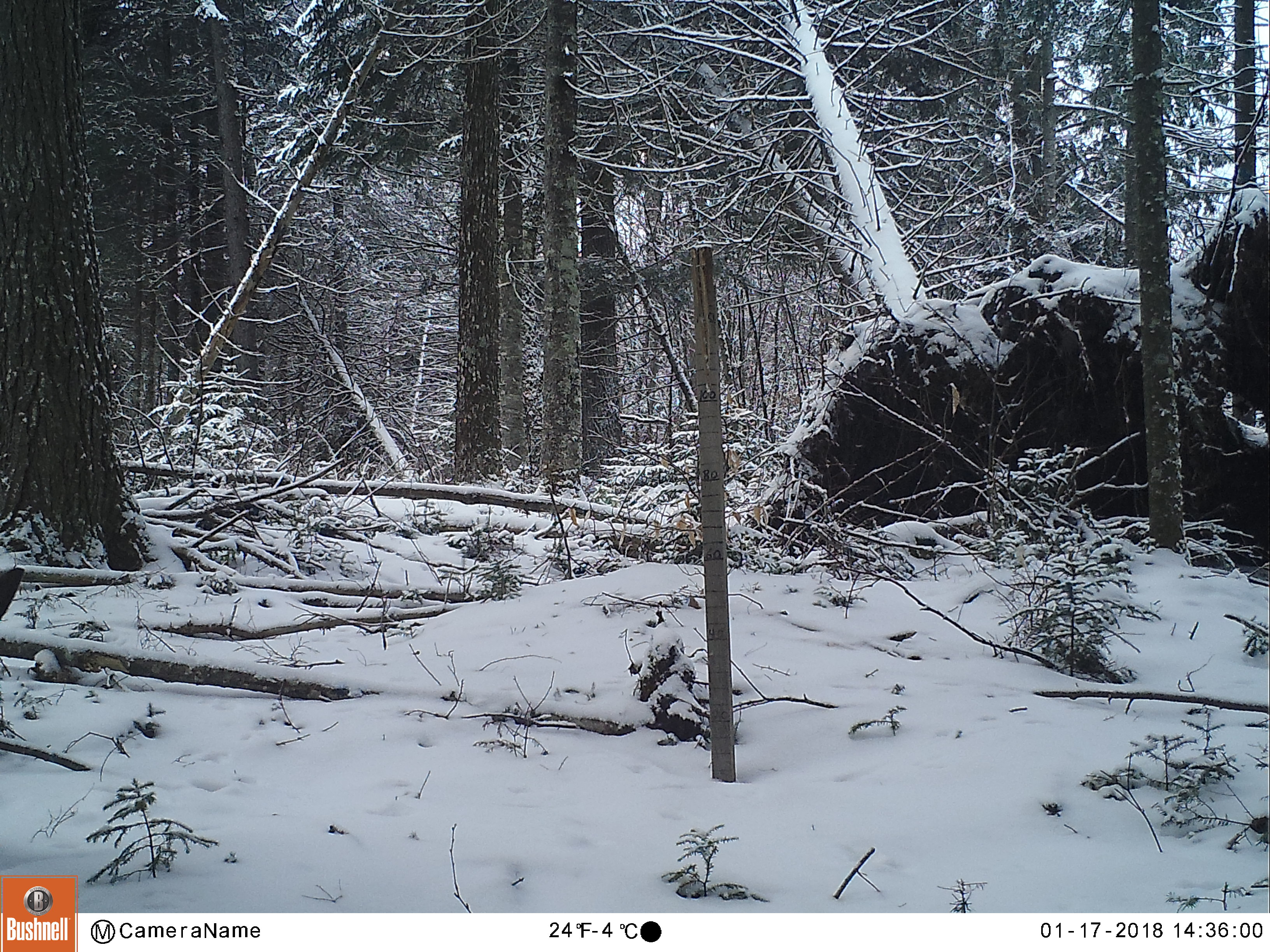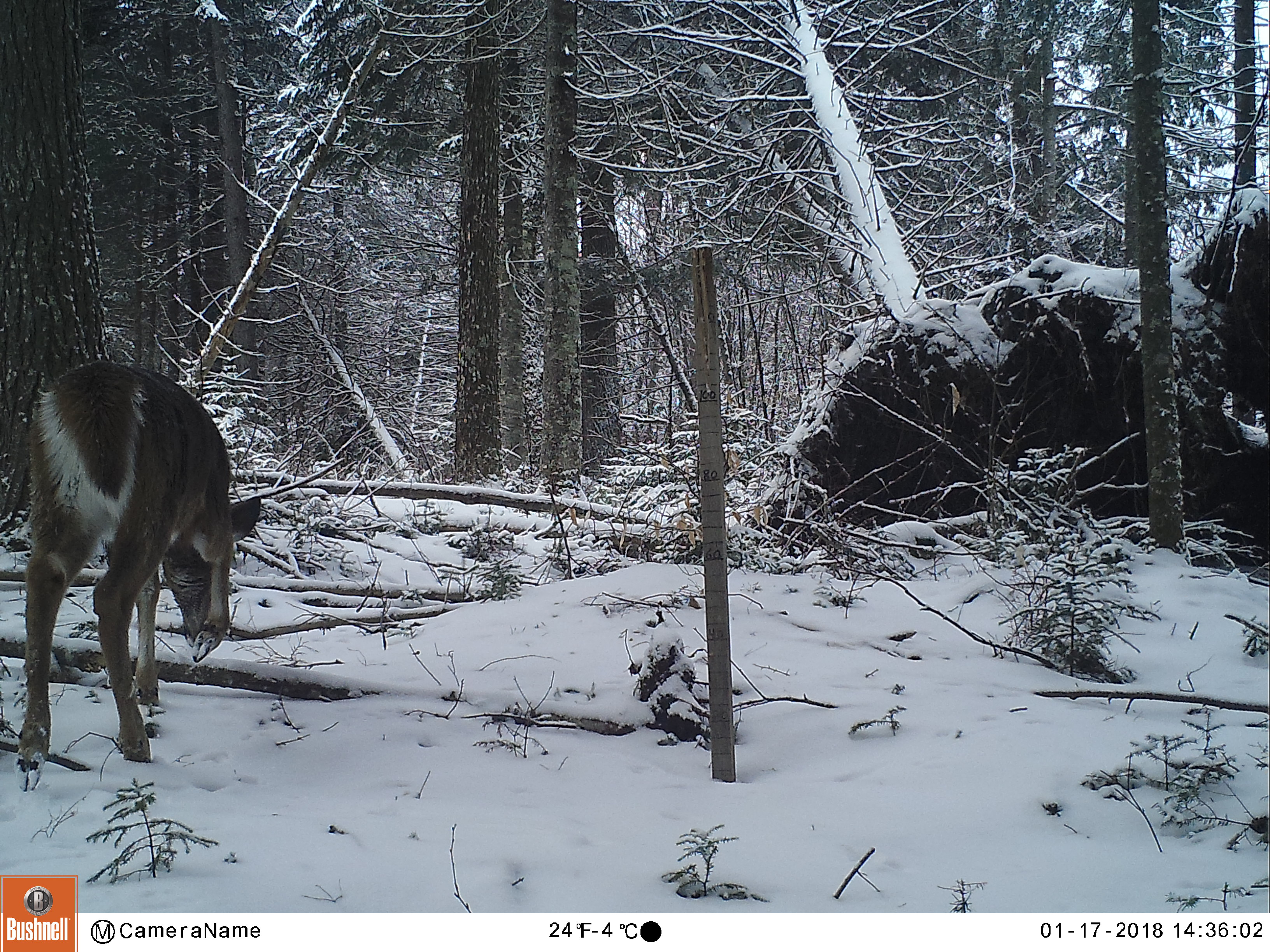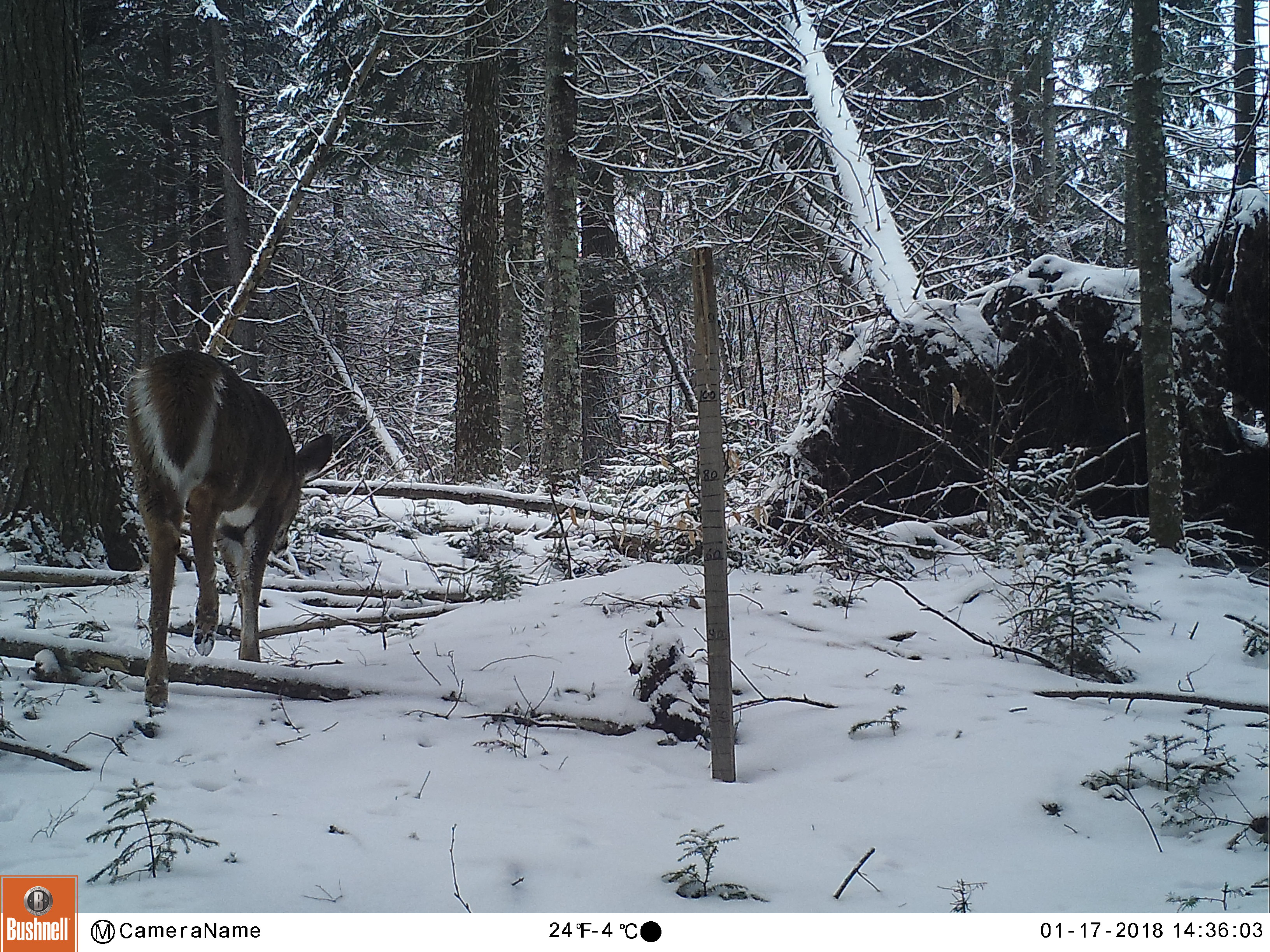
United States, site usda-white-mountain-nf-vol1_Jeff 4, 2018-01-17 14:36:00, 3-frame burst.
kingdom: Animalia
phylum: Chordata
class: Mammalia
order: Artiodactyla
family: Cervidae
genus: Odocoileus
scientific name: Odocoileus virginianus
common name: white-tailed deer